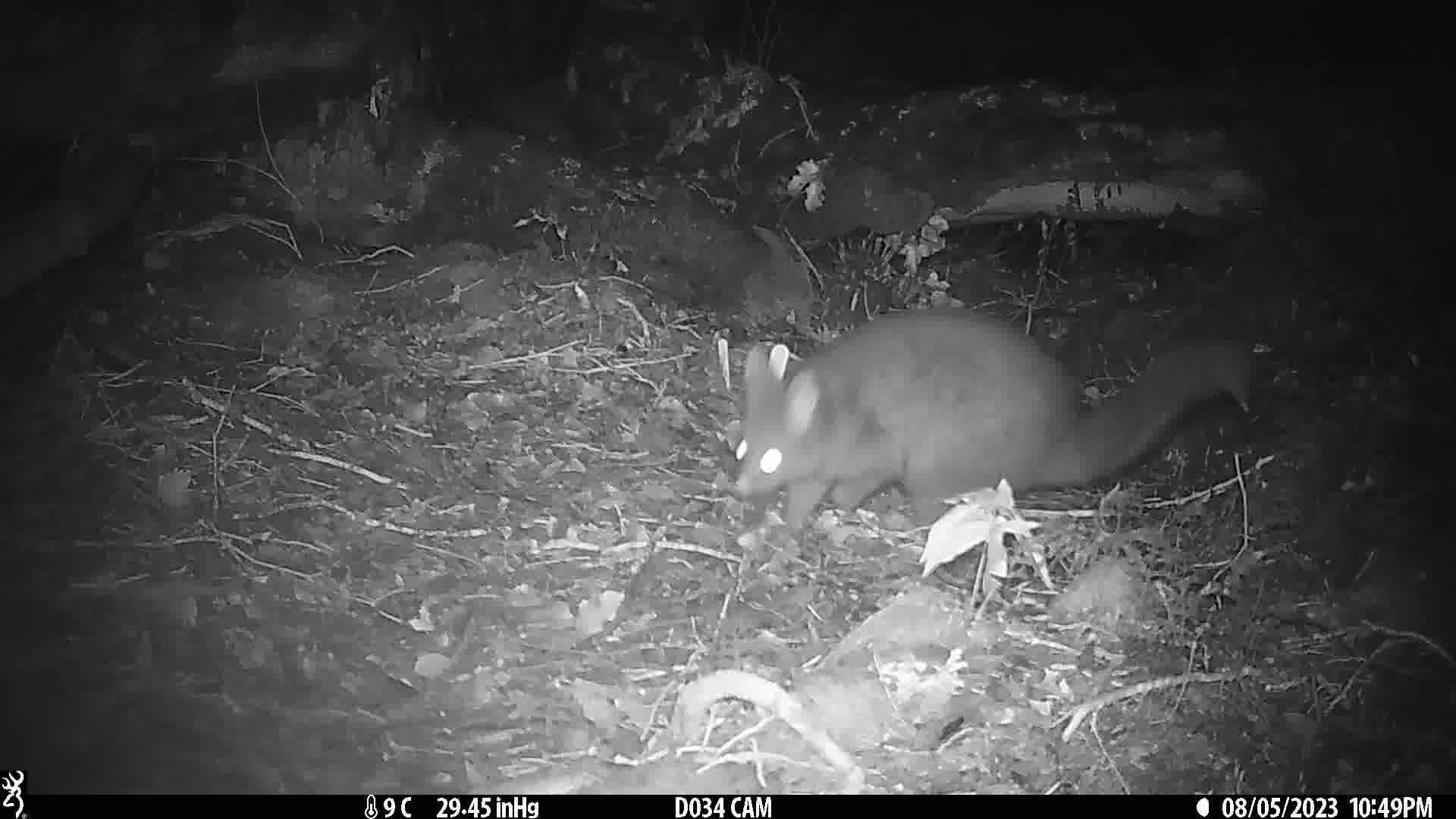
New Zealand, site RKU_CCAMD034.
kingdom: Animalia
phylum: Chordata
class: Mammalia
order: Diprotodontia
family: Phalangeridae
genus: Trichosurus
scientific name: Trichosurus vulpecula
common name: common brushtail possum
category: possum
Possum (common brushtail possum) (Trichosurus vulpecula).